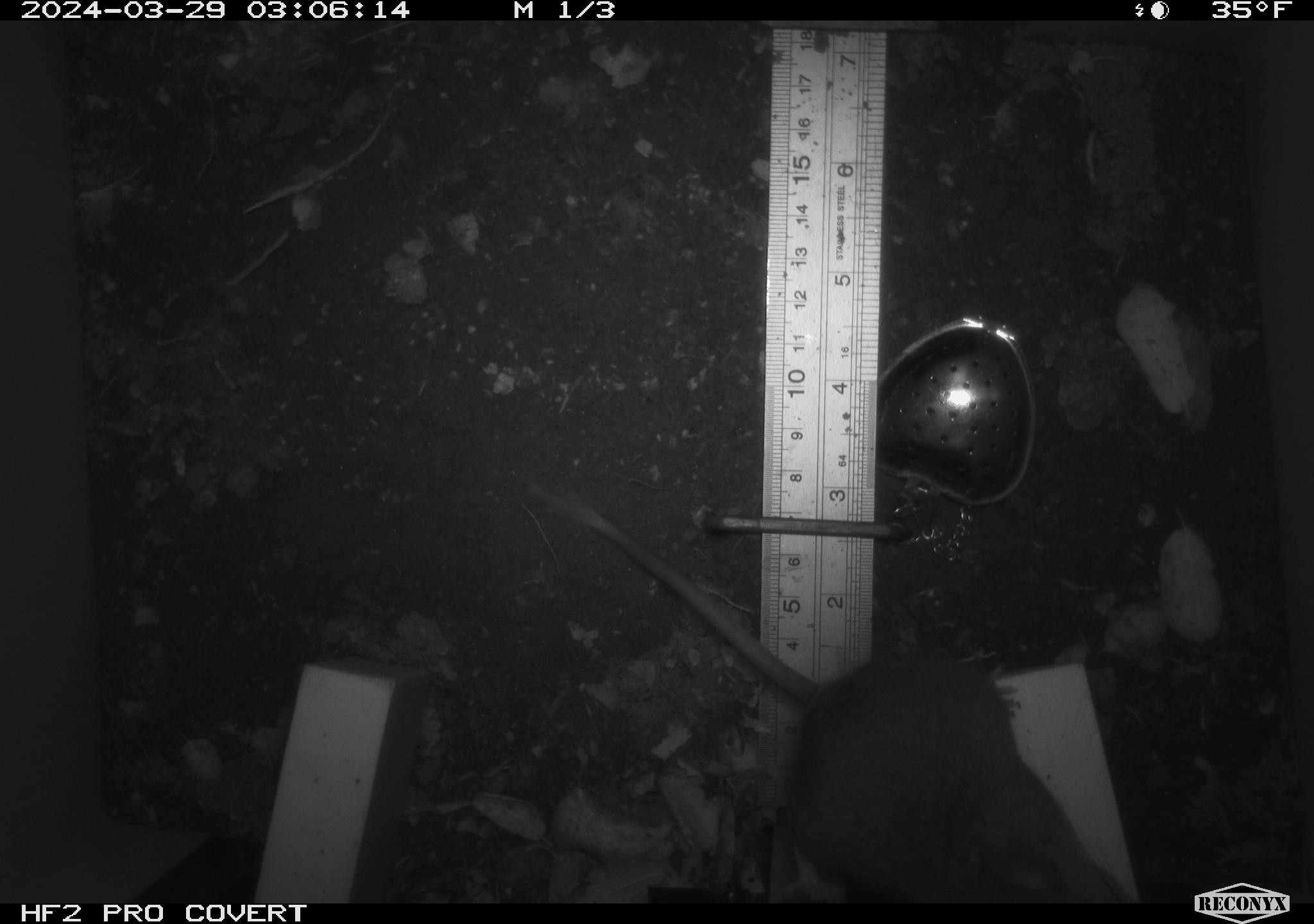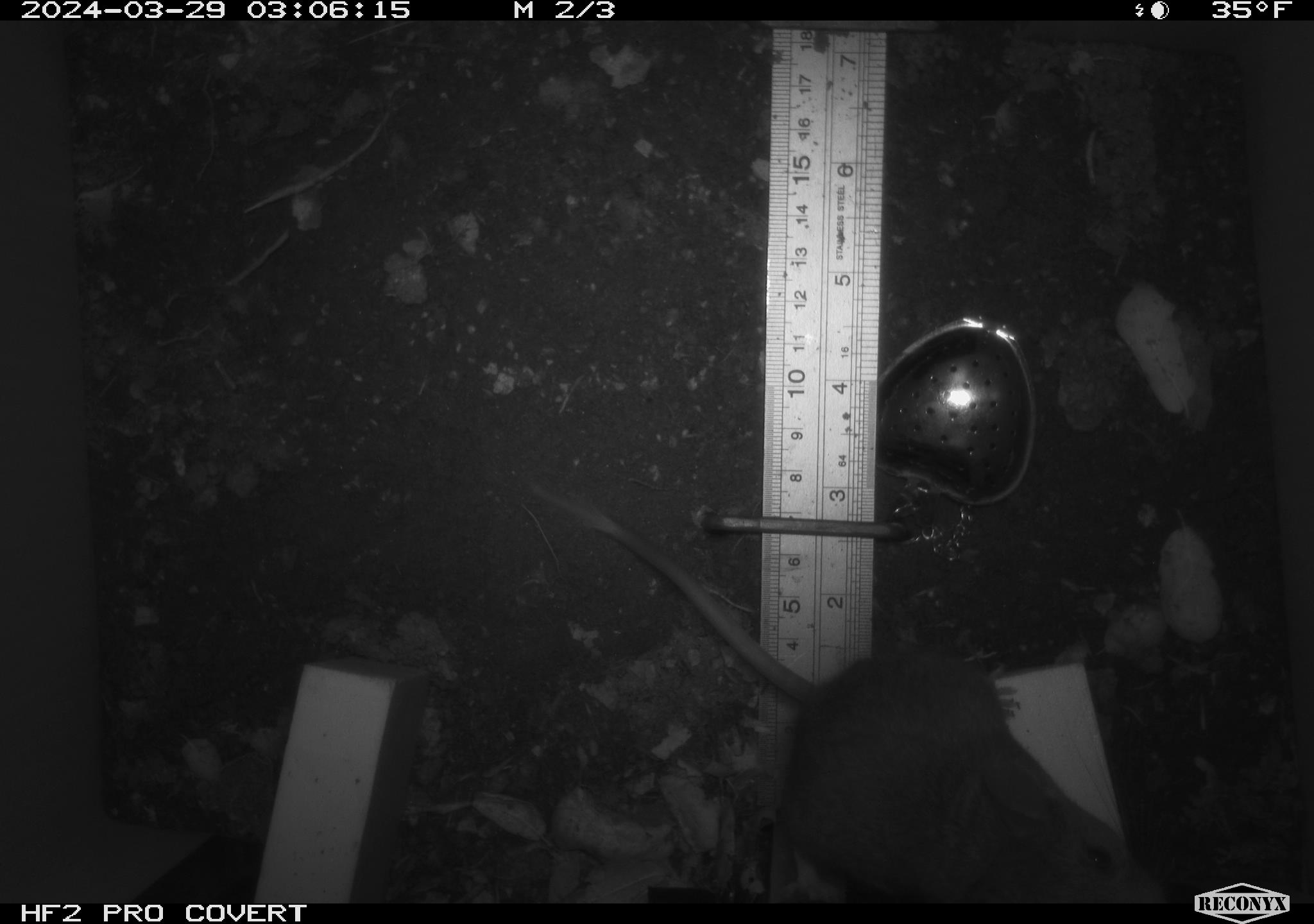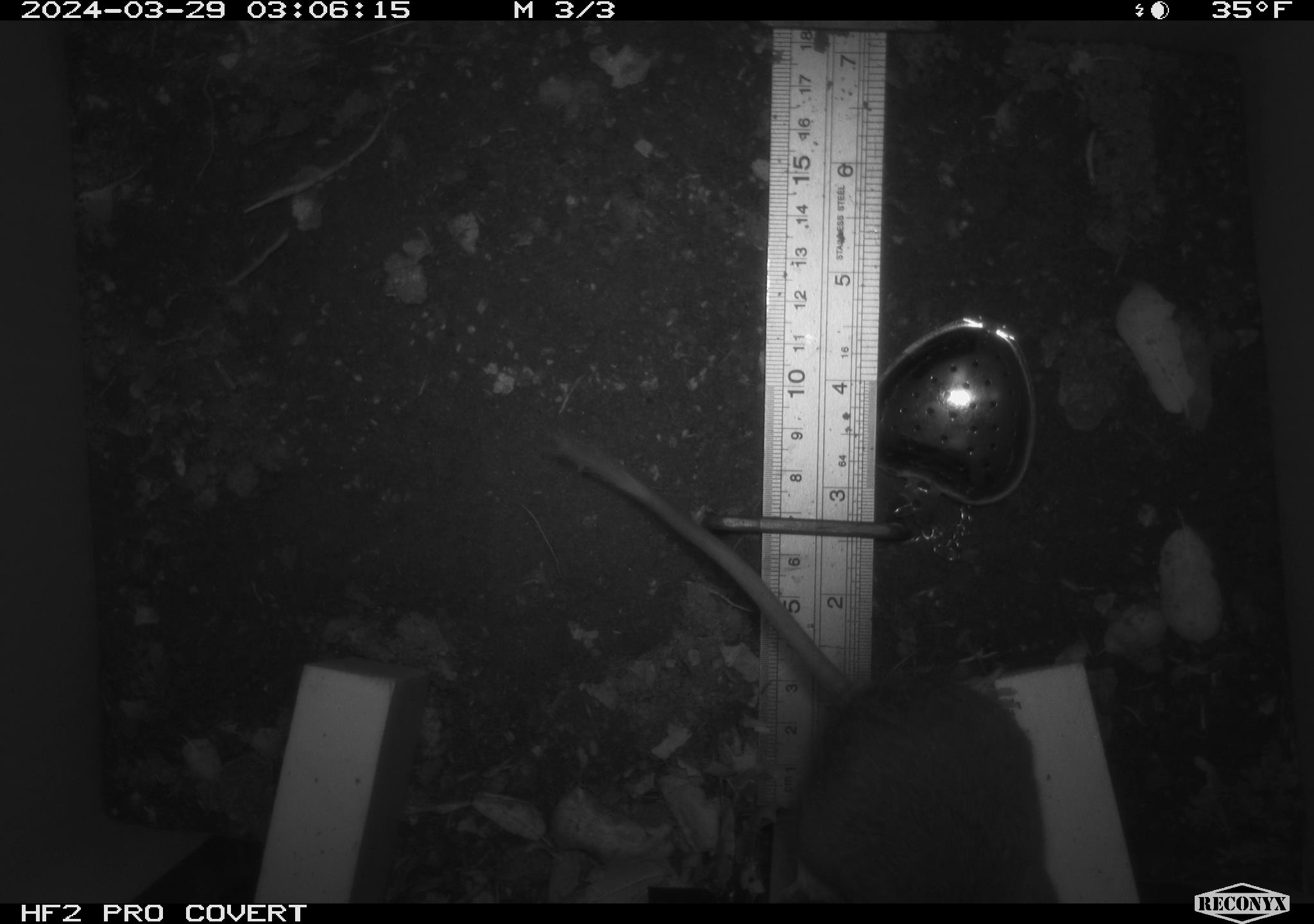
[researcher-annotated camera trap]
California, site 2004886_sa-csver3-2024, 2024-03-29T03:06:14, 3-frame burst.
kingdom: Animalia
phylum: Chordata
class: Mammalia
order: Rodentia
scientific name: Rodentia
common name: rodent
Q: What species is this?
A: Rodent (Rodentia).